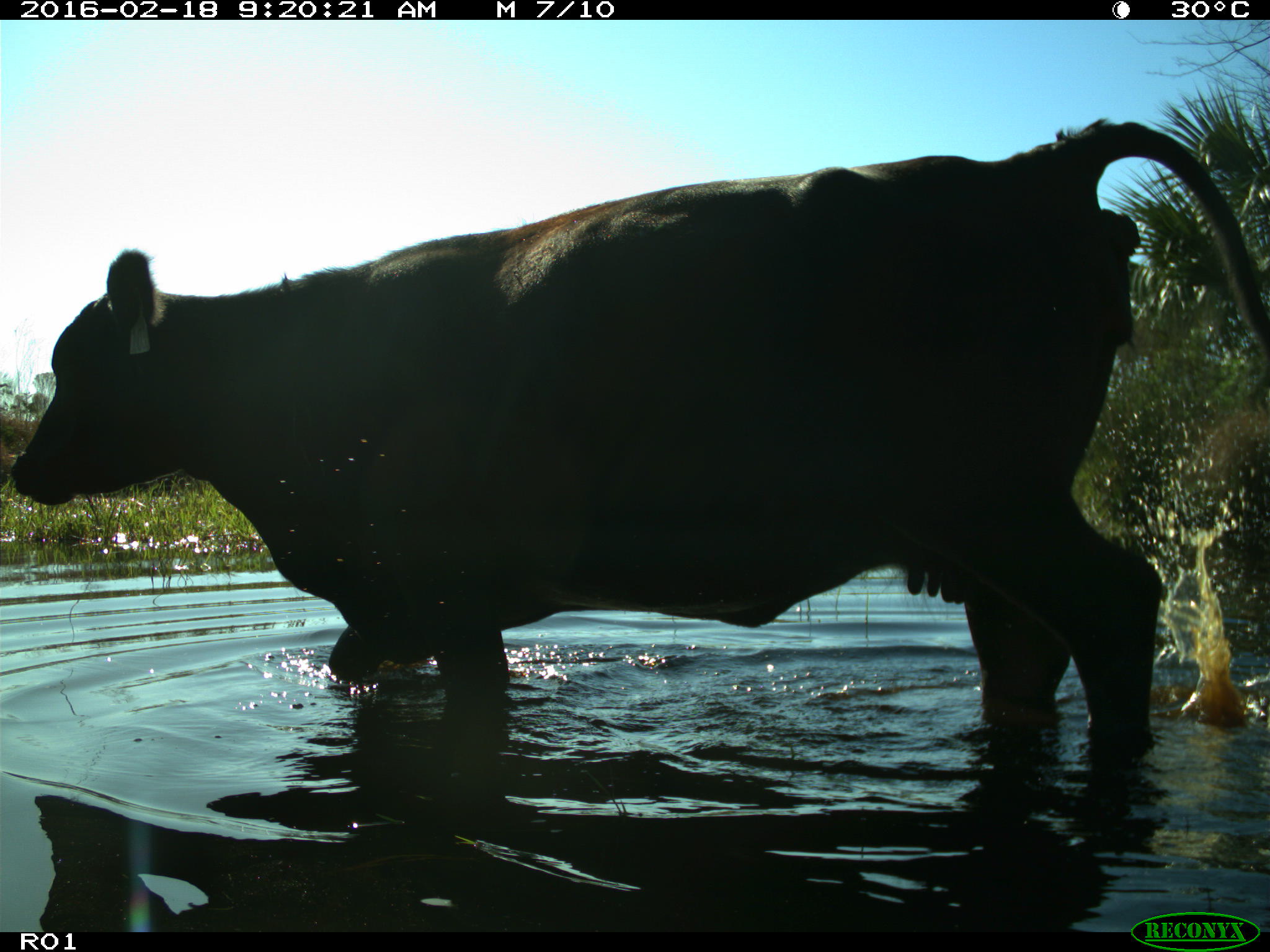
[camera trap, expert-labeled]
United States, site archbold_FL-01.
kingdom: Animalia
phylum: Chordata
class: Mammalia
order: Artiodactyla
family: Bovidae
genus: Bos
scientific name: Bos taurus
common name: domestic cow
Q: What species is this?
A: Bos taurus (domestic cow).